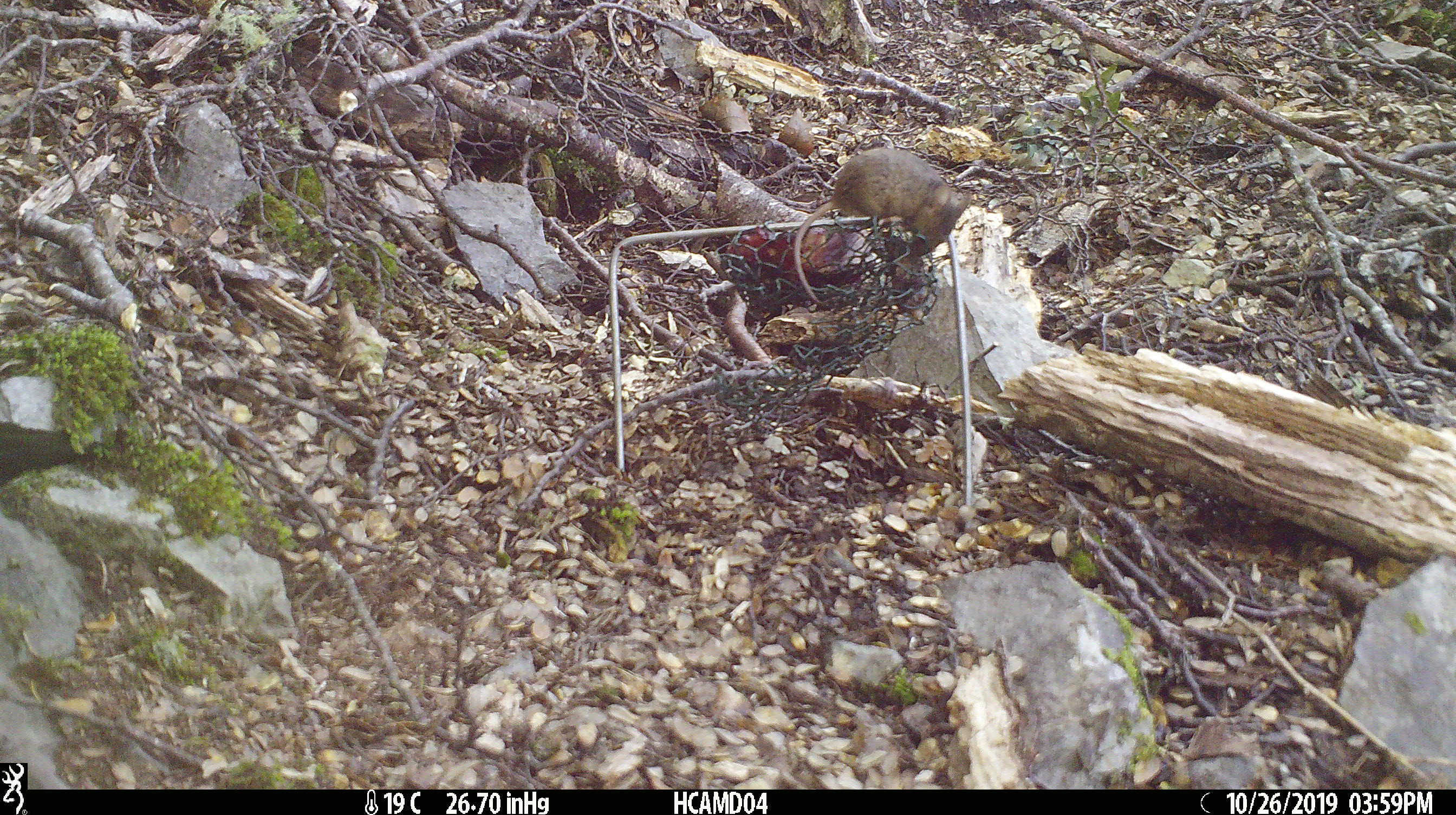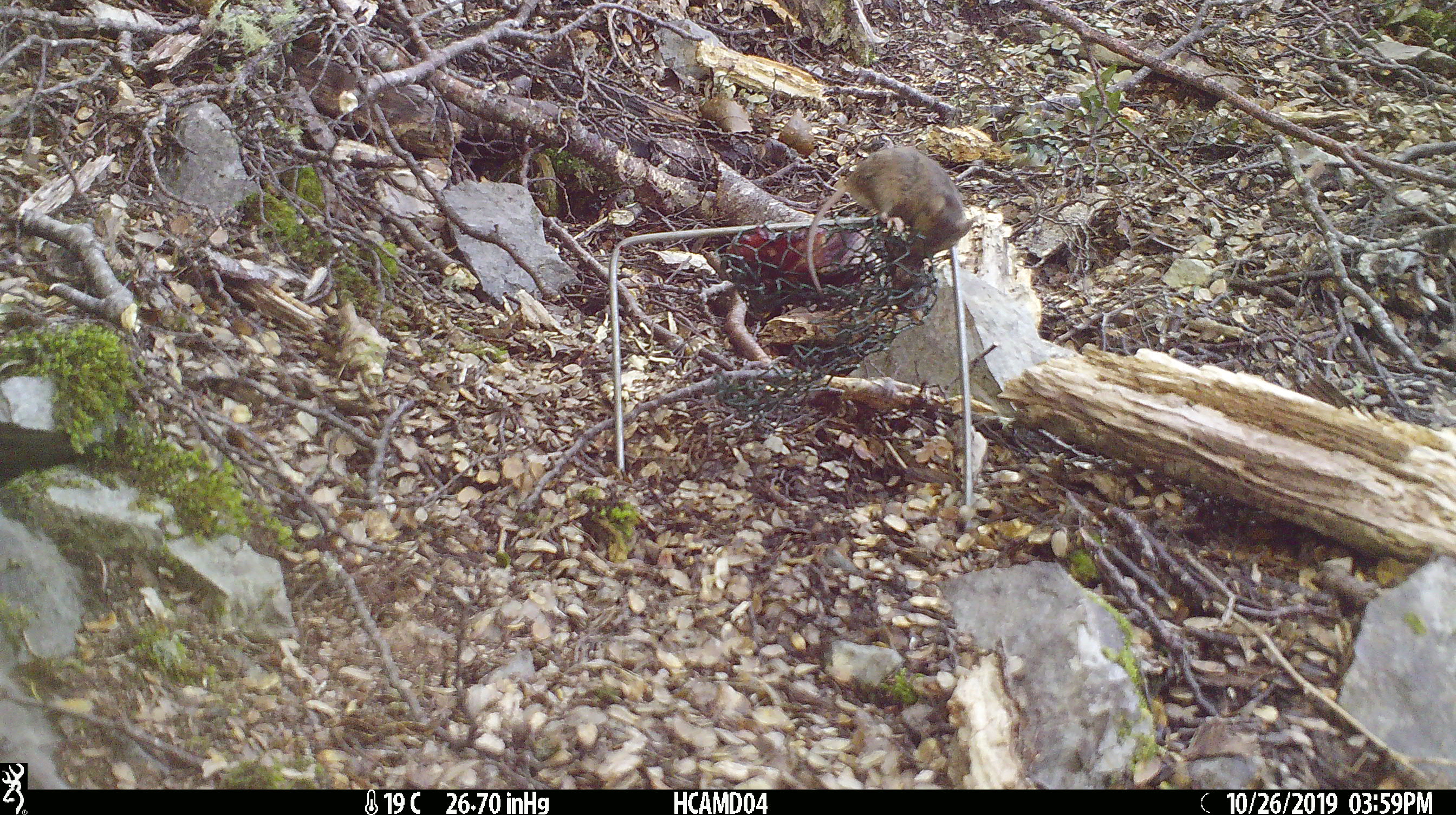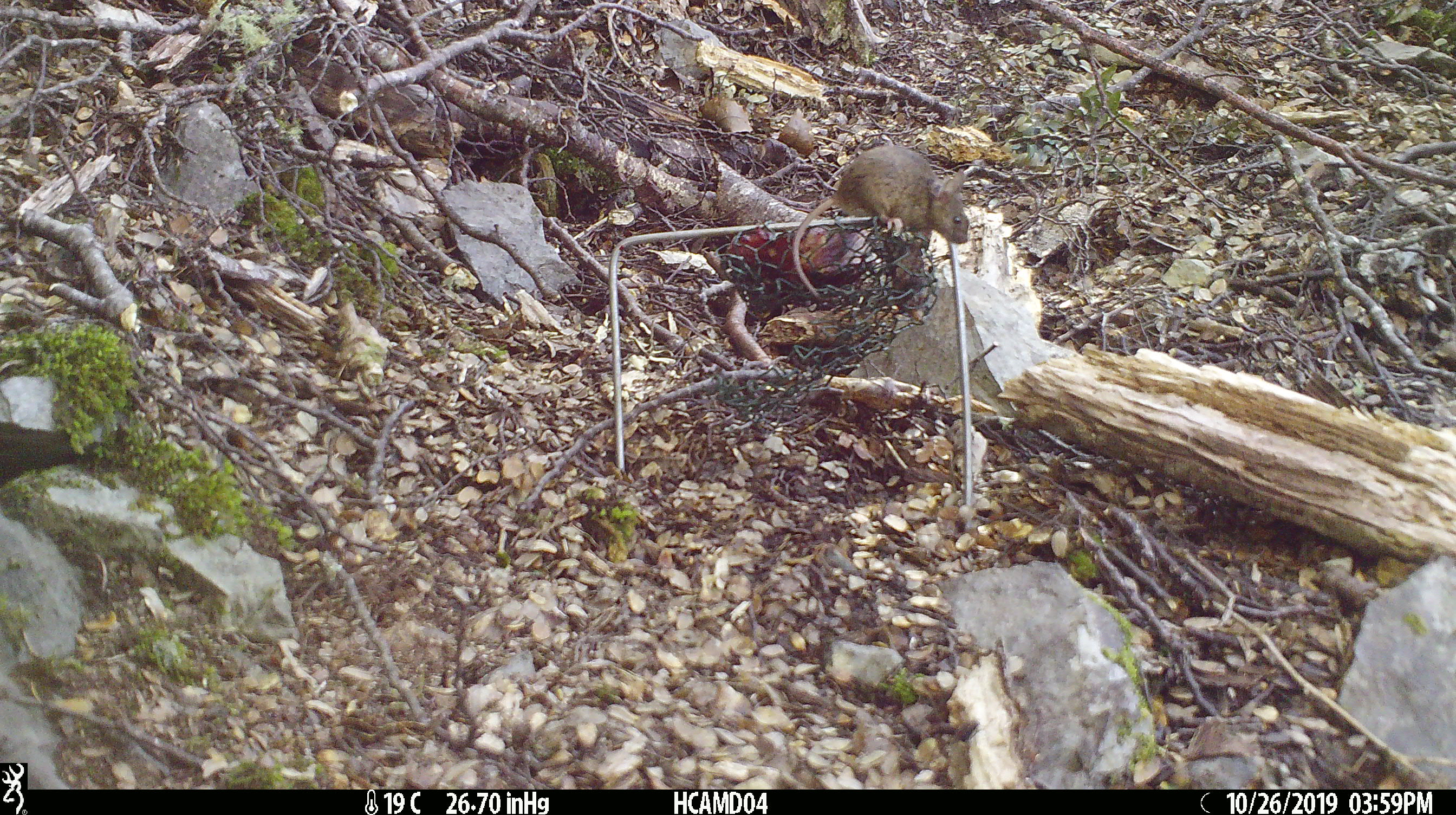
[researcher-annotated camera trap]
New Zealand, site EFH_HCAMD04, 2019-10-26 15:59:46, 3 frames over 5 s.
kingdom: Animalia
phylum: Chordata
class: Mammalia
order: Rodentia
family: Muridae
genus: Mus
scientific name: Mus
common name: mouse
Mouse (Mus).